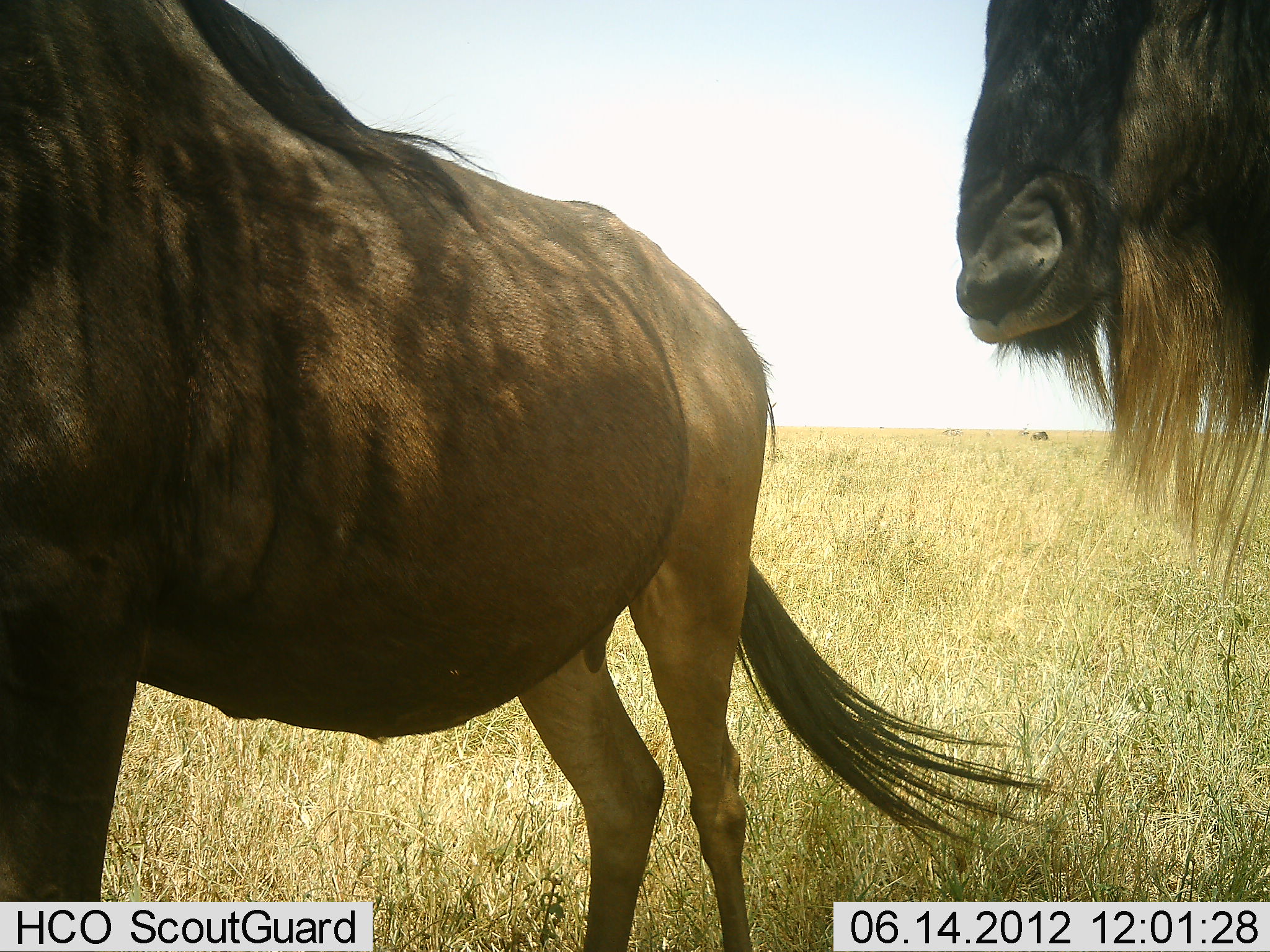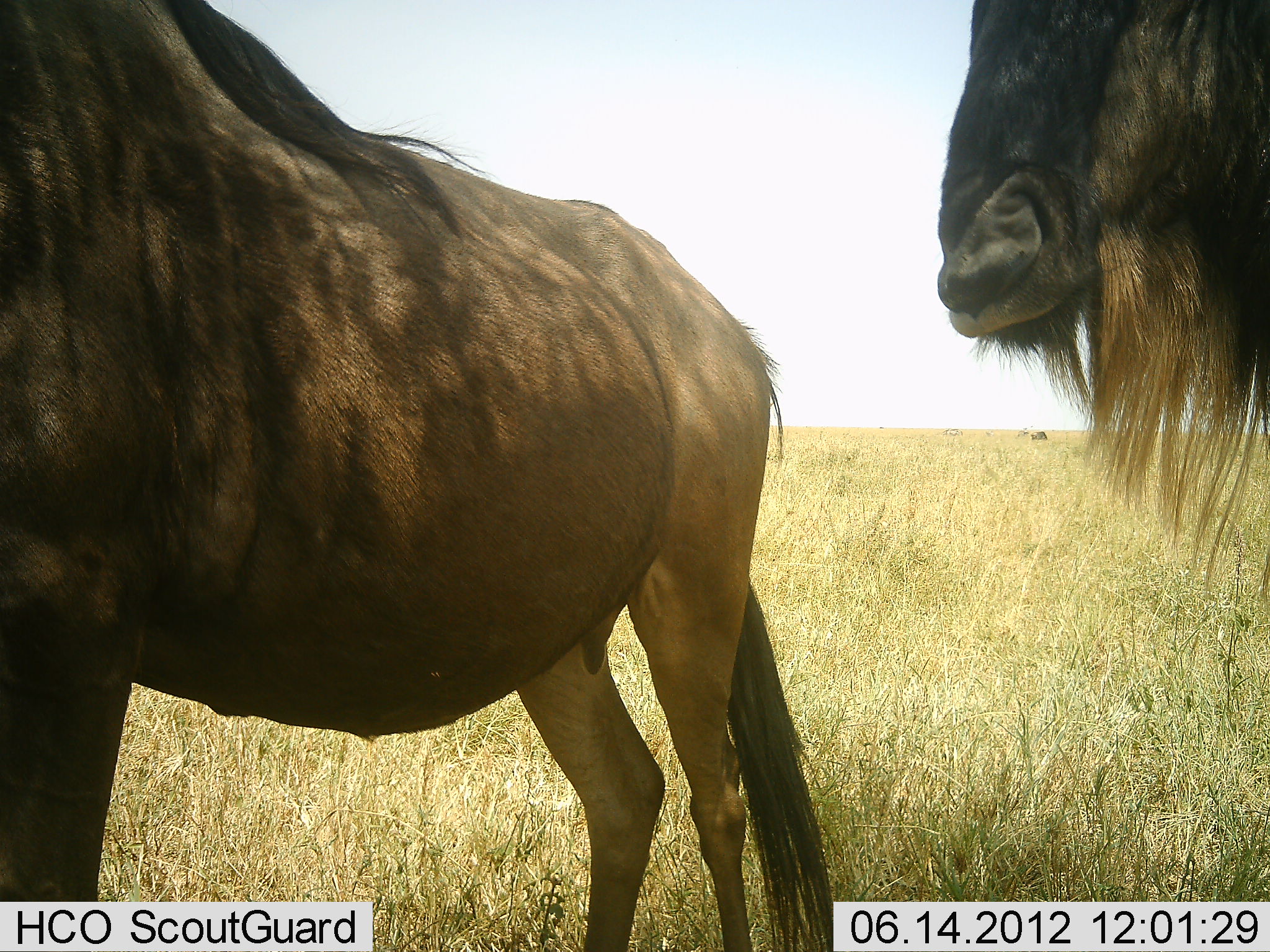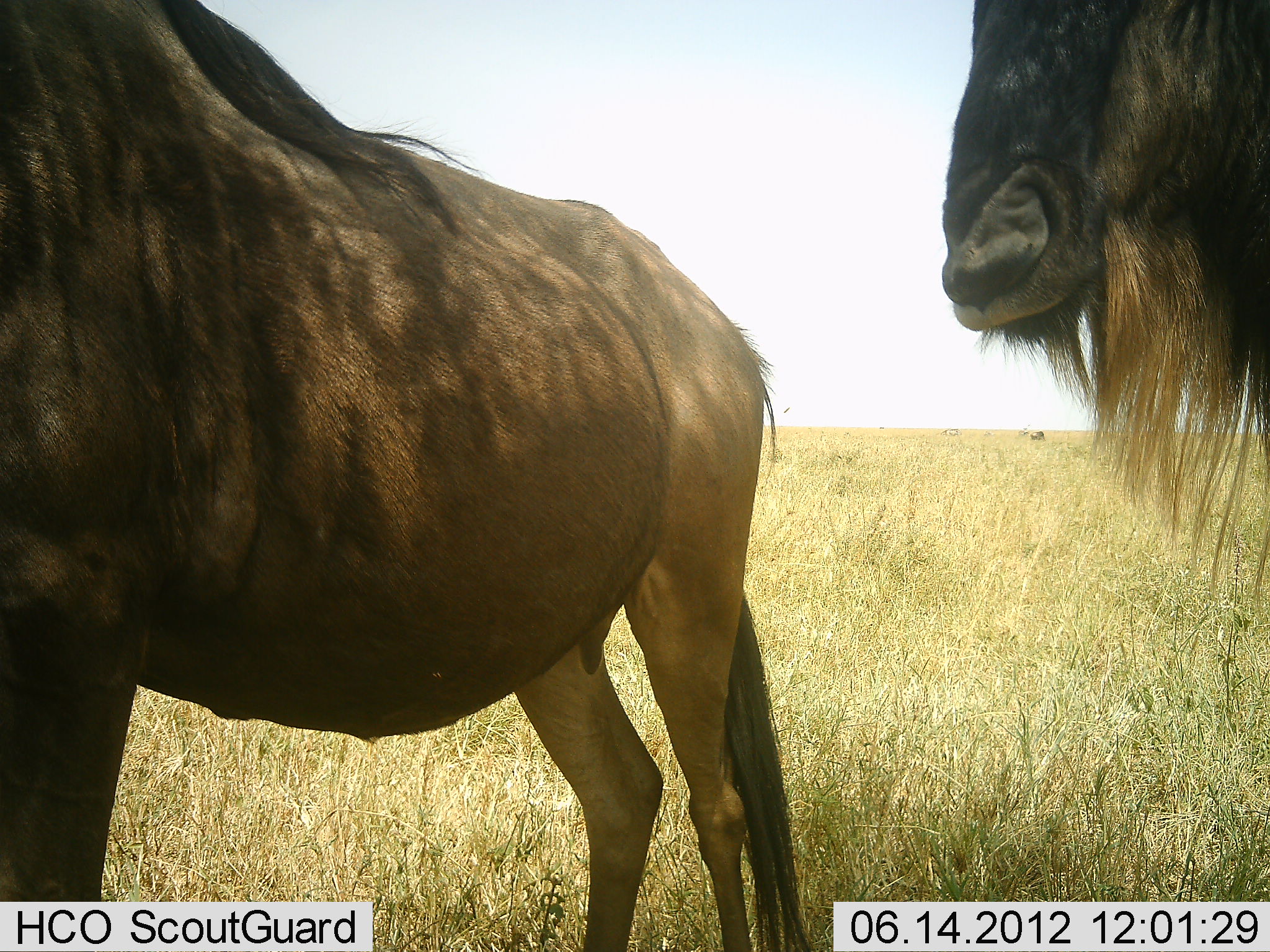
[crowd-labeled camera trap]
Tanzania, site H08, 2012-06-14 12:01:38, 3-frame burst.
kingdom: Animalia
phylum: Chordata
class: Mammalia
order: Artiodactyla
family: Bovidae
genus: Connochaetes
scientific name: Connochaetes taurinus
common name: blue wildebeest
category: wildebeest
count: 2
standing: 100%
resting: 0%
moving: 10%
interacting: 0%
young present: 0%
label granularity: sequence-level